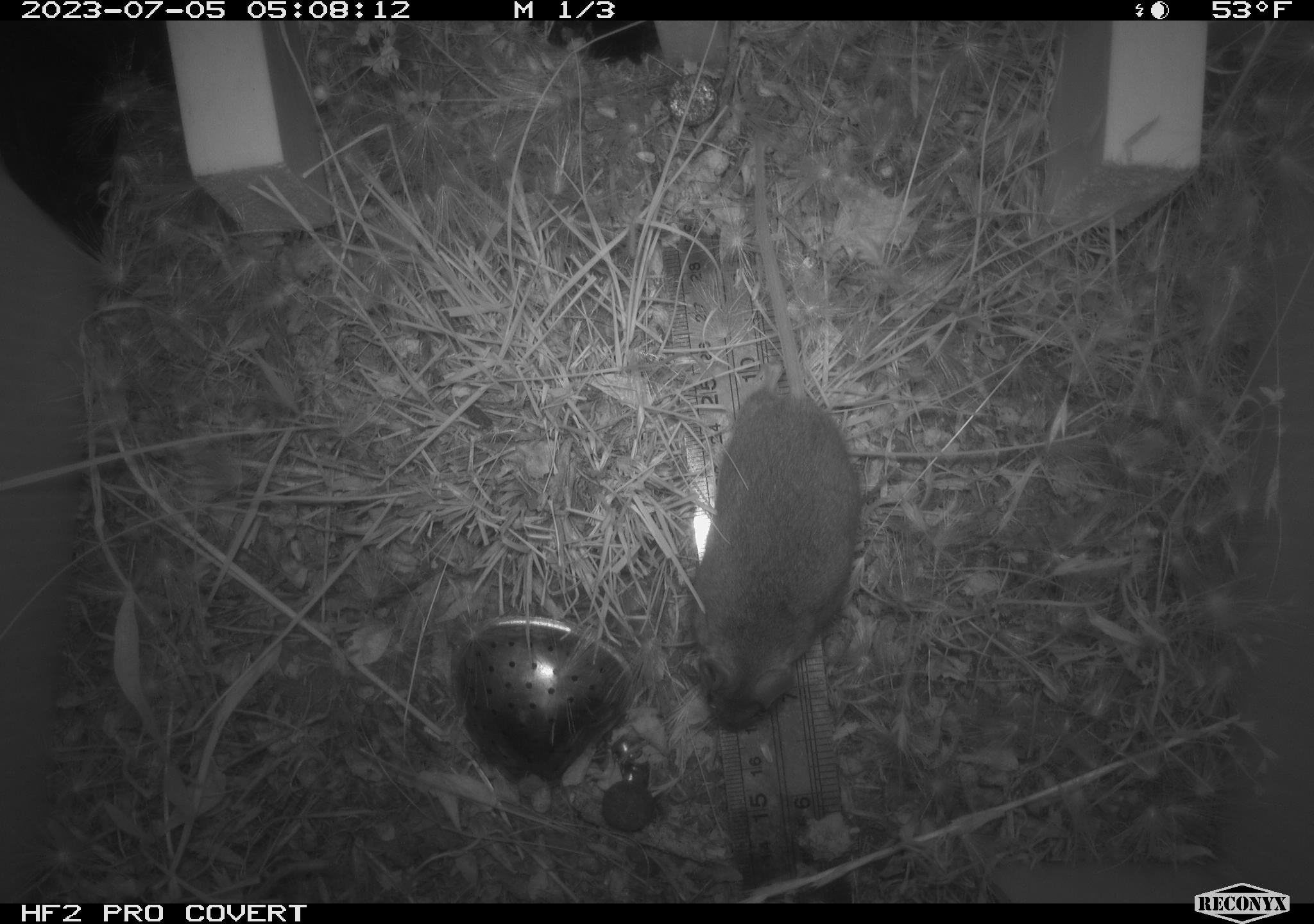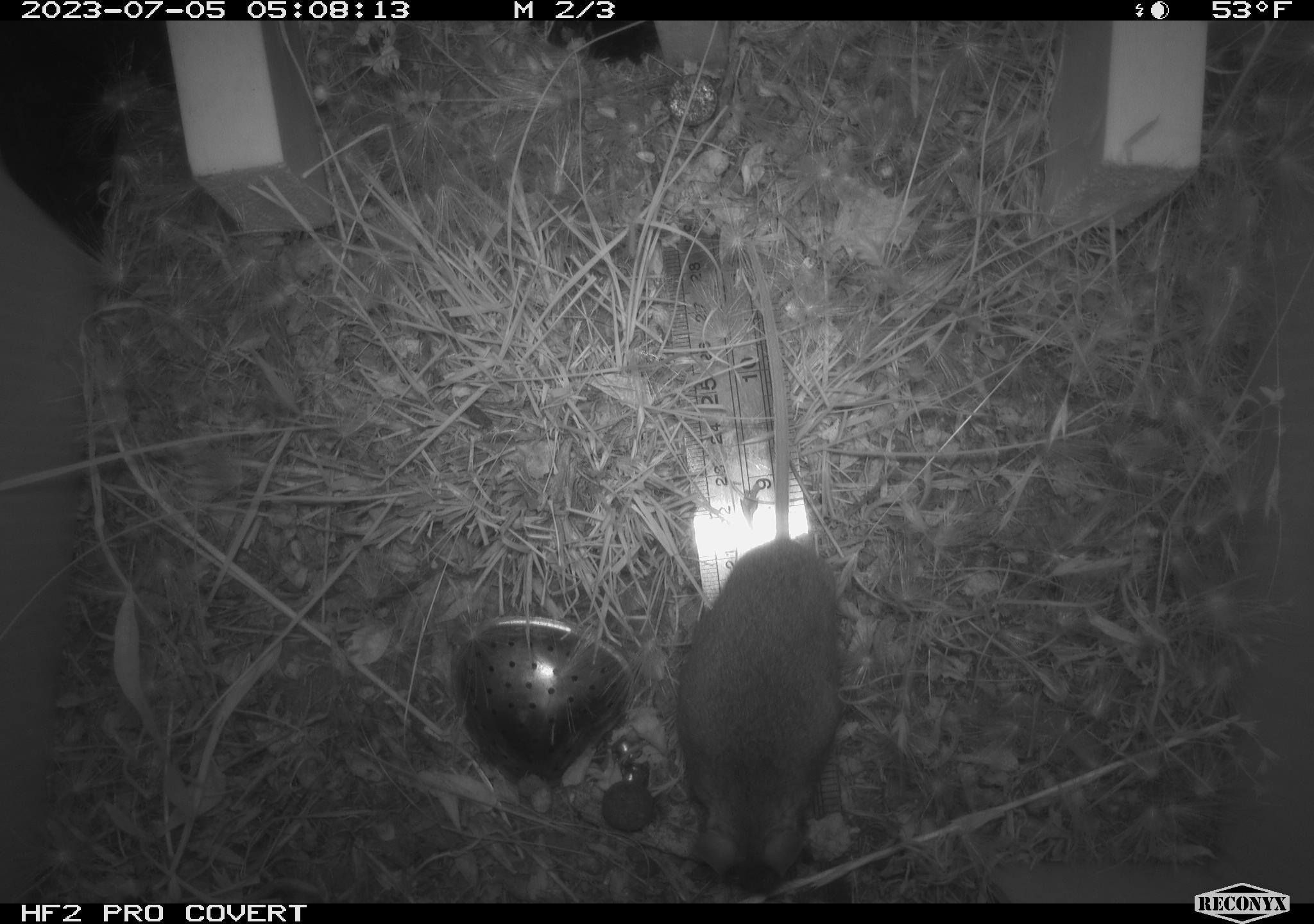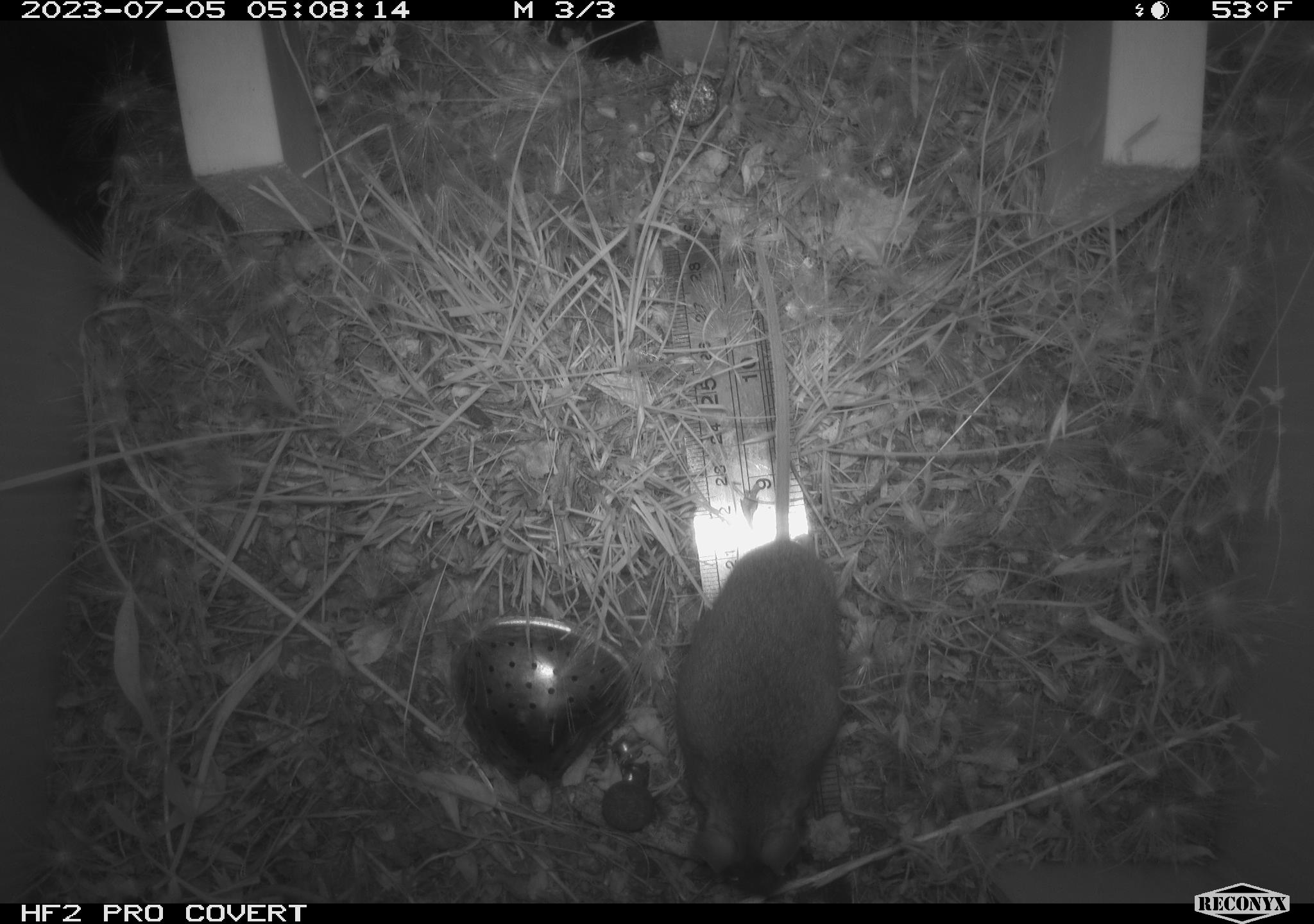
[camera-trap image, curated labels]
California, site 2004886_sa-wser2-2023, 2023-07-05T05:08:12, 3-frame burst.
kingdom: Animalia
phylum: Chordata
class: Mammalia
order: Rodentia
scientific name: Rodentia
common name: mouse species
Mouse species (Rodentia).